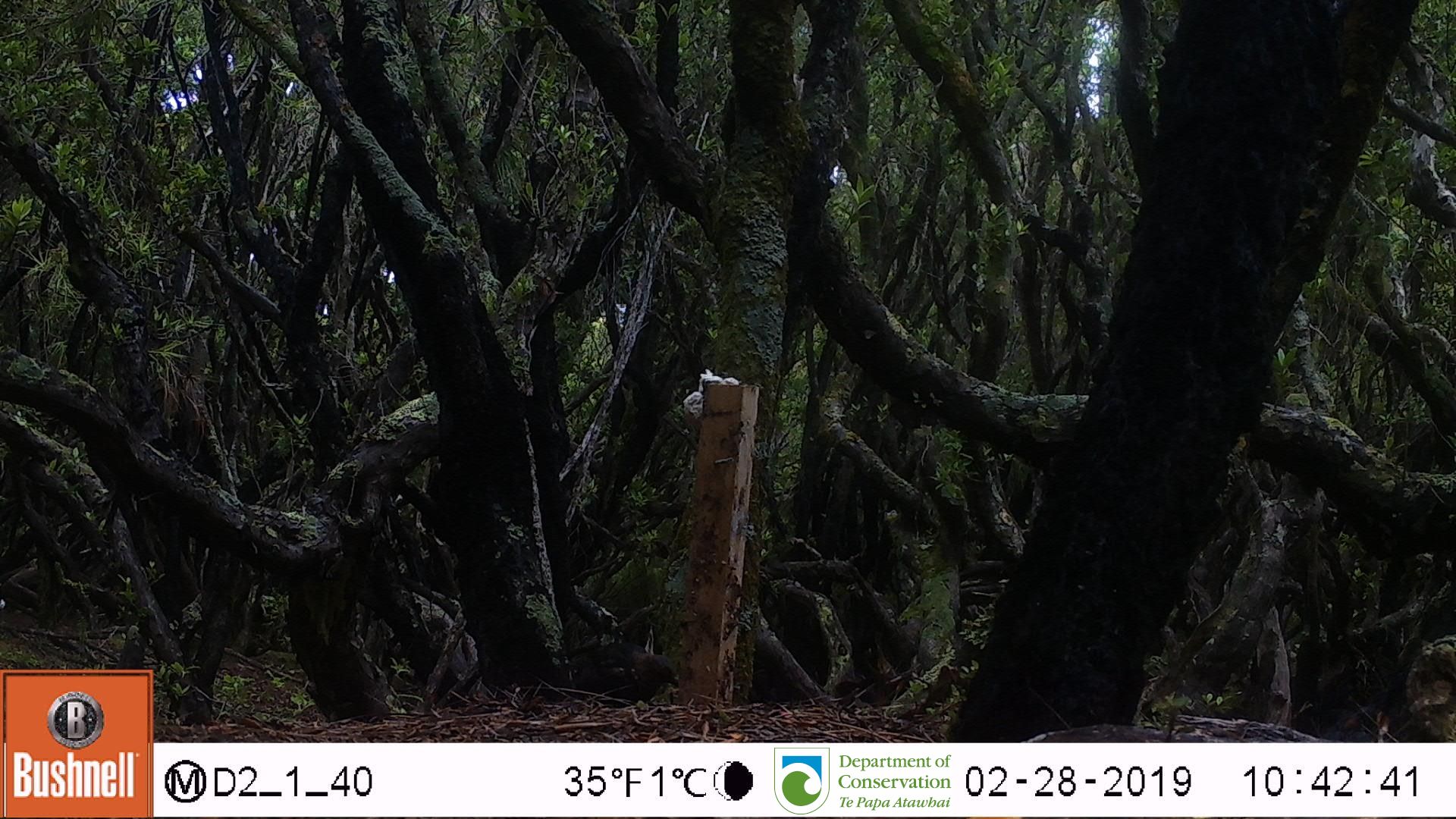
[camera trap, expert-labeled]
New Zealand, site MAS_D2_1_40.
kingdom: Animalia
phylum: Chordata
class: Aves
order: Passeriformes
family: Turdidae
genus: Turdus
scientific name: Turdus merula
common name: eurasian blackbird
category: blackbird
Blackbird (eurasian blackbird) (Turdus merula).